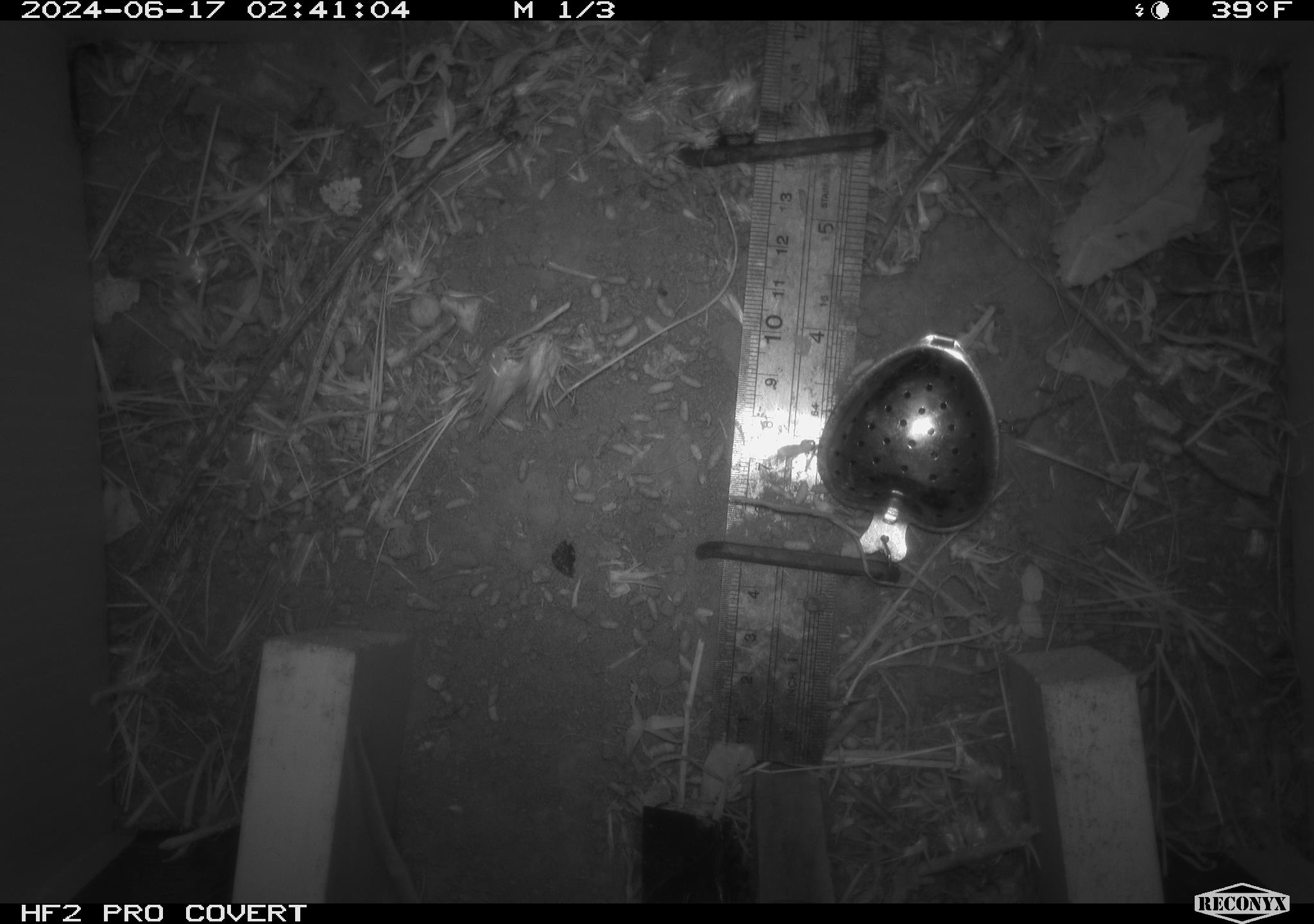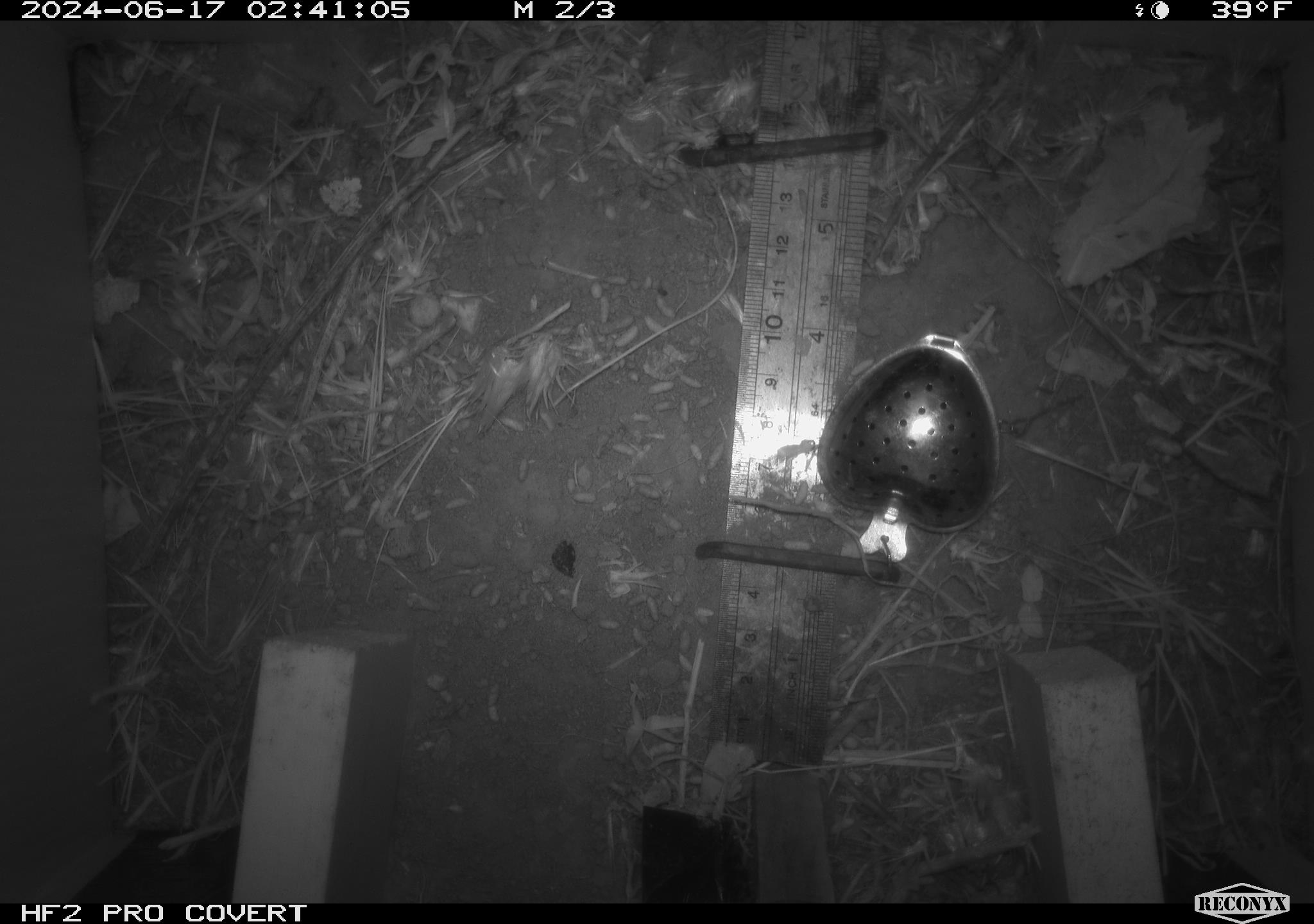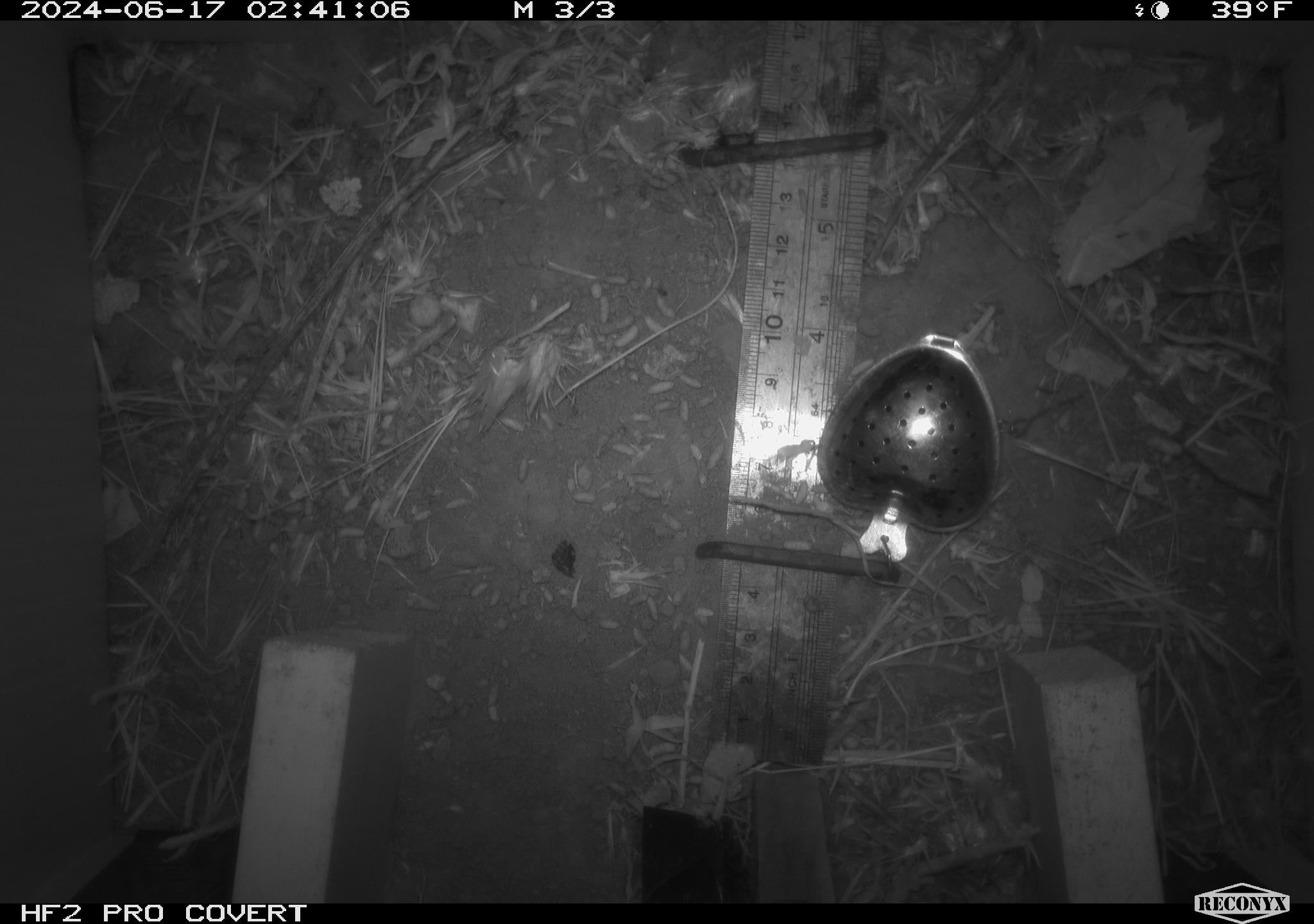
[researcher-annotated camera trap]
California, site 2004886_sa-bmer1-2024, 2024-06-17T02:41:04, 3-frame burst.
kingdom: Animalia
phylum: Chordata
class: Mammalia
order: Rodentia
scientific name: Rodentia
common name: mouse species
Mouse species (Rodentia).